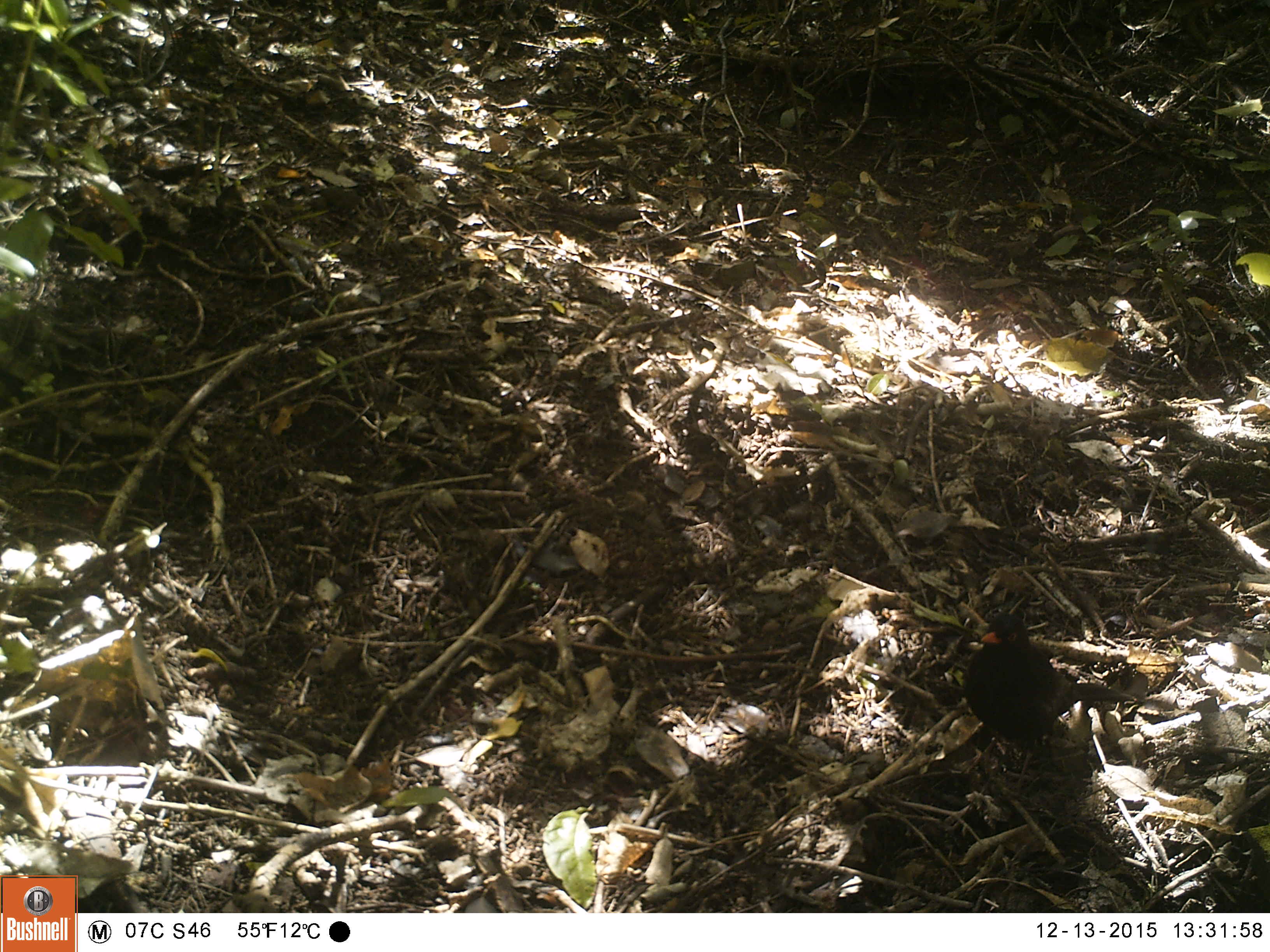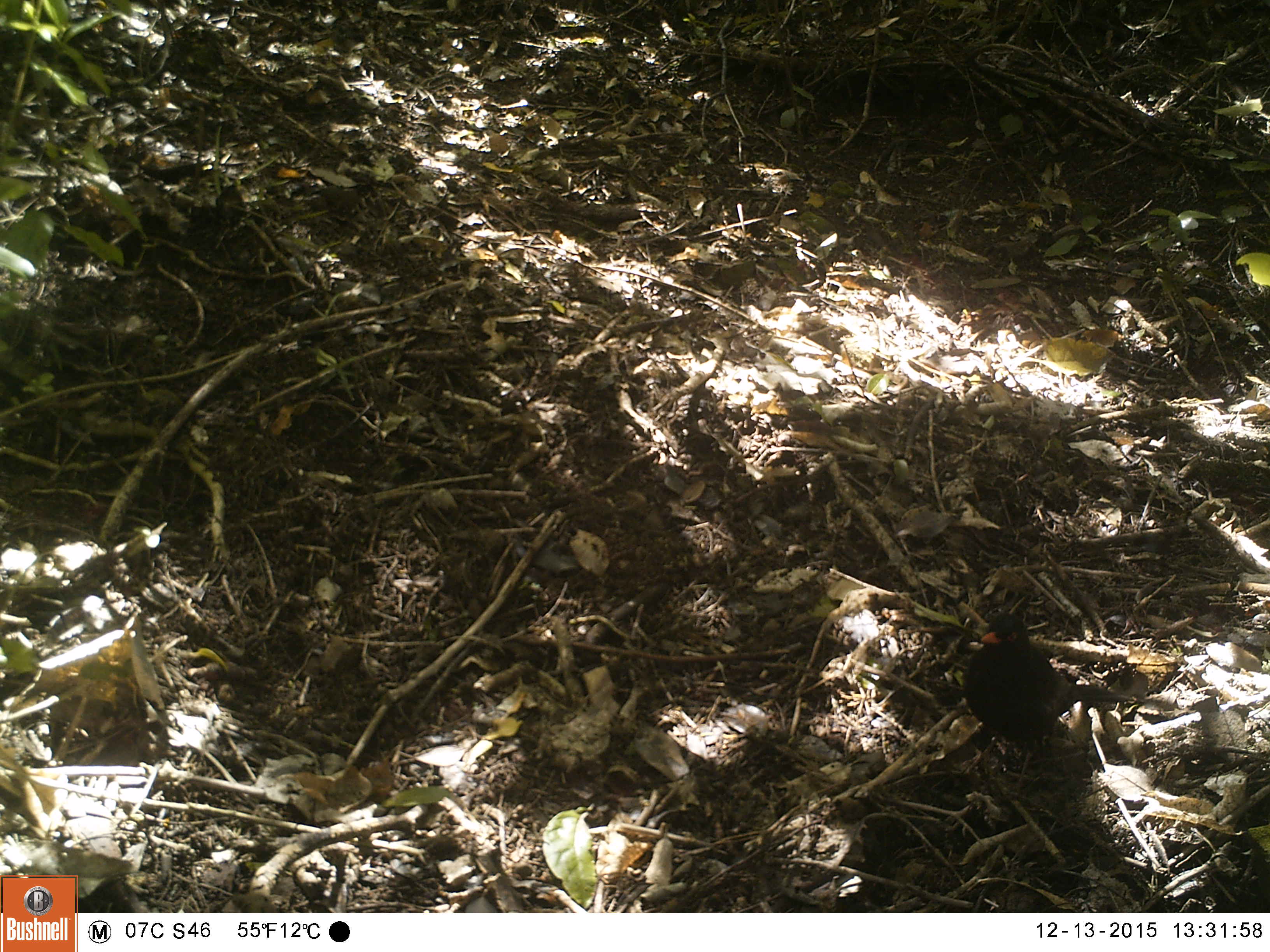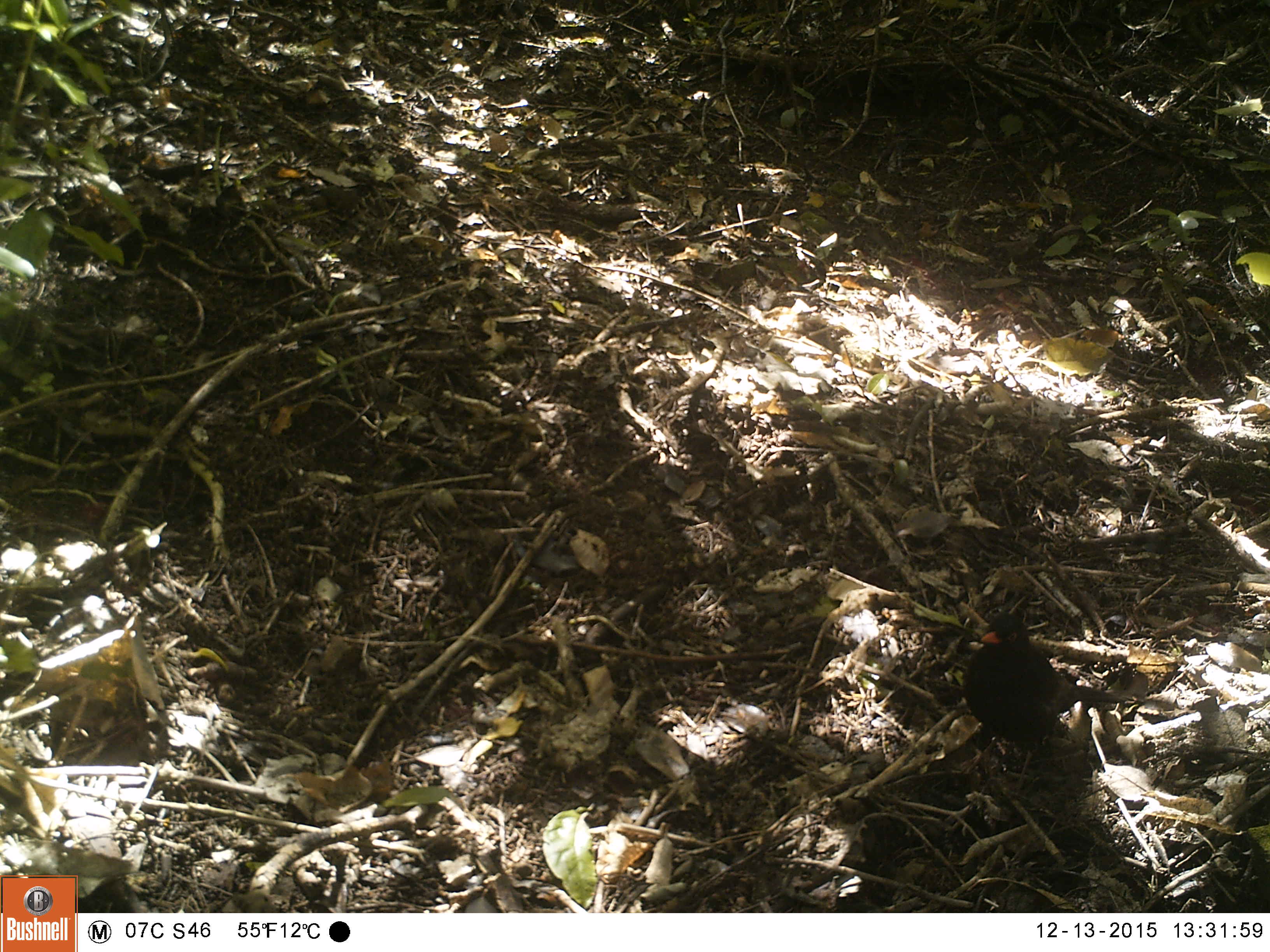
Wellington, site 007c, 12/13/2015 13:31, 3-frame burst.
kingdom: Animalia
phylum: Chordata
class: Aves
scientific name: Aves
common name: bird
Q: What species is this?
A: Bird (Aves).